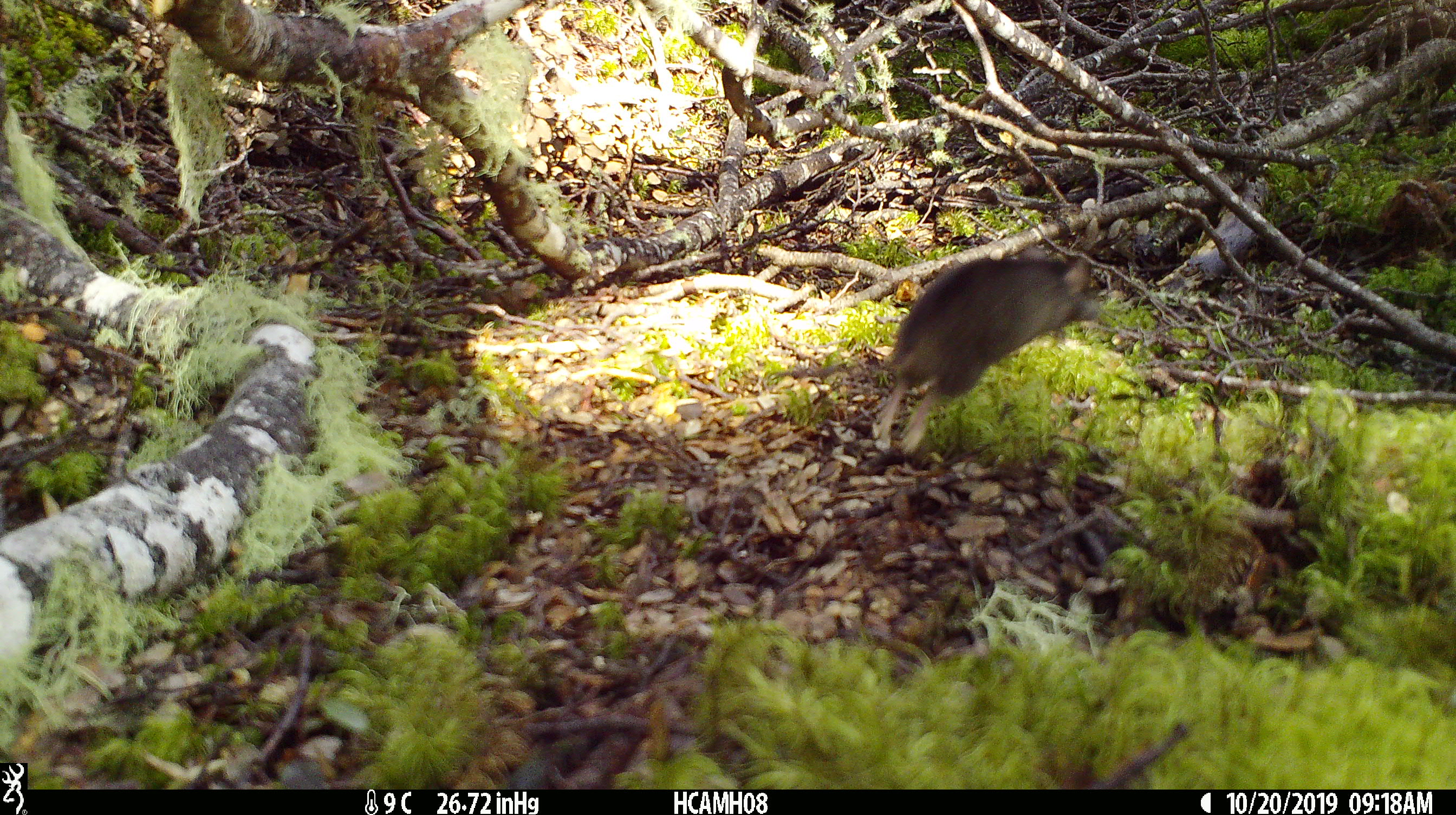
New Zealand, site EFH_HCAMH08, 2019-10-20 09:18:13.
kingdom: Animalia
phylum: Chordata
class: Mammalia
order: Rodentia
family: Muridae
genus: Mus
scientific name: Mus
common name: mouse